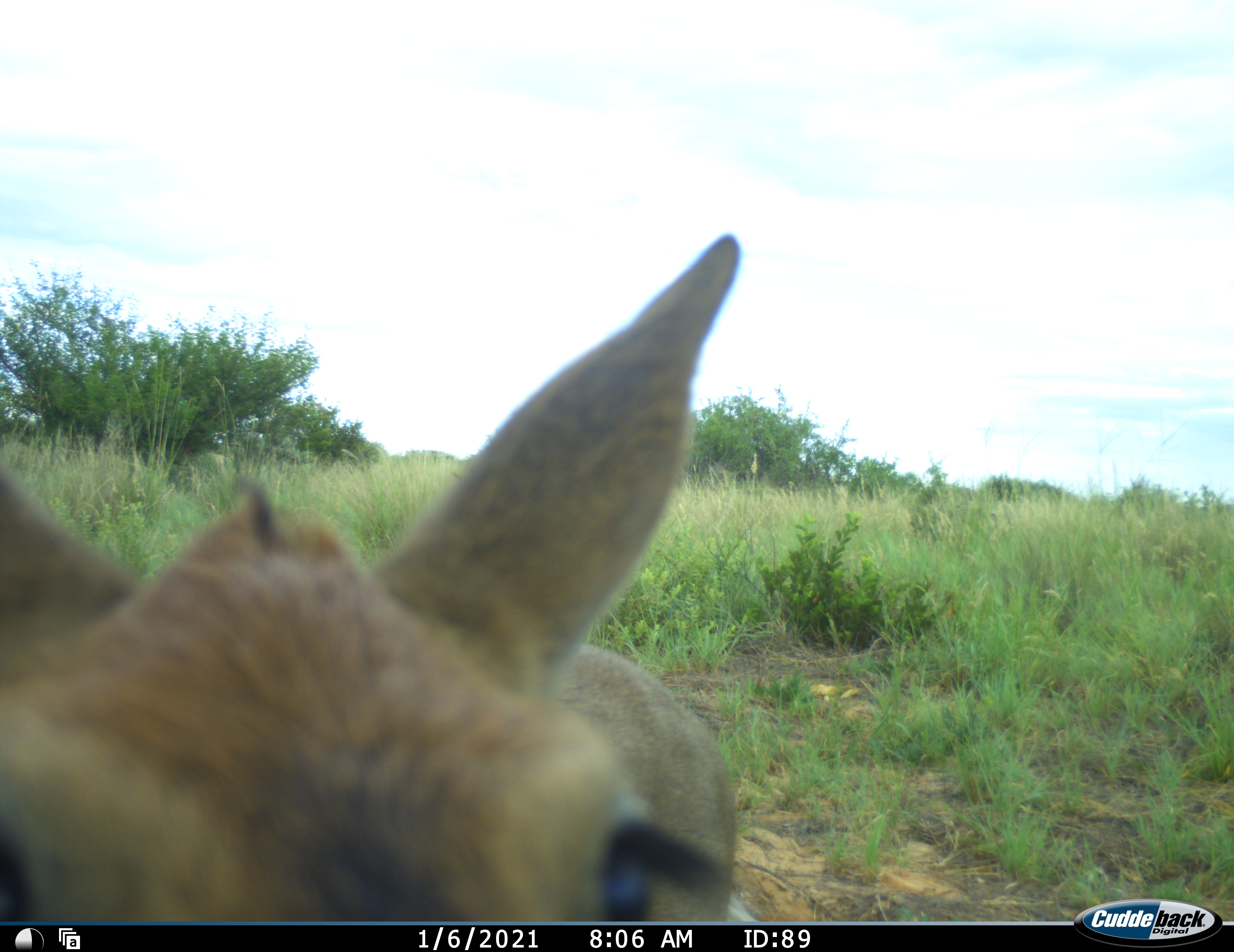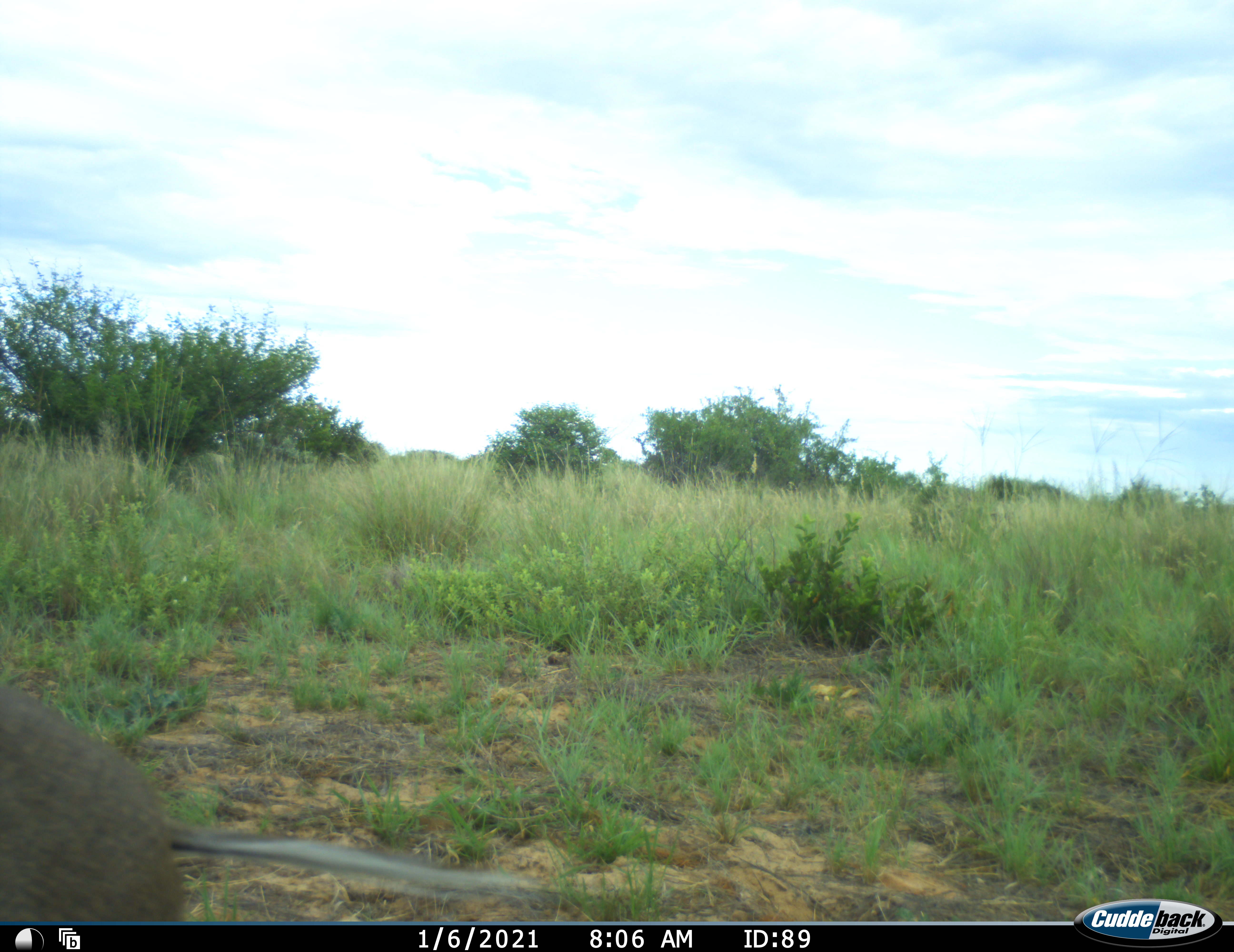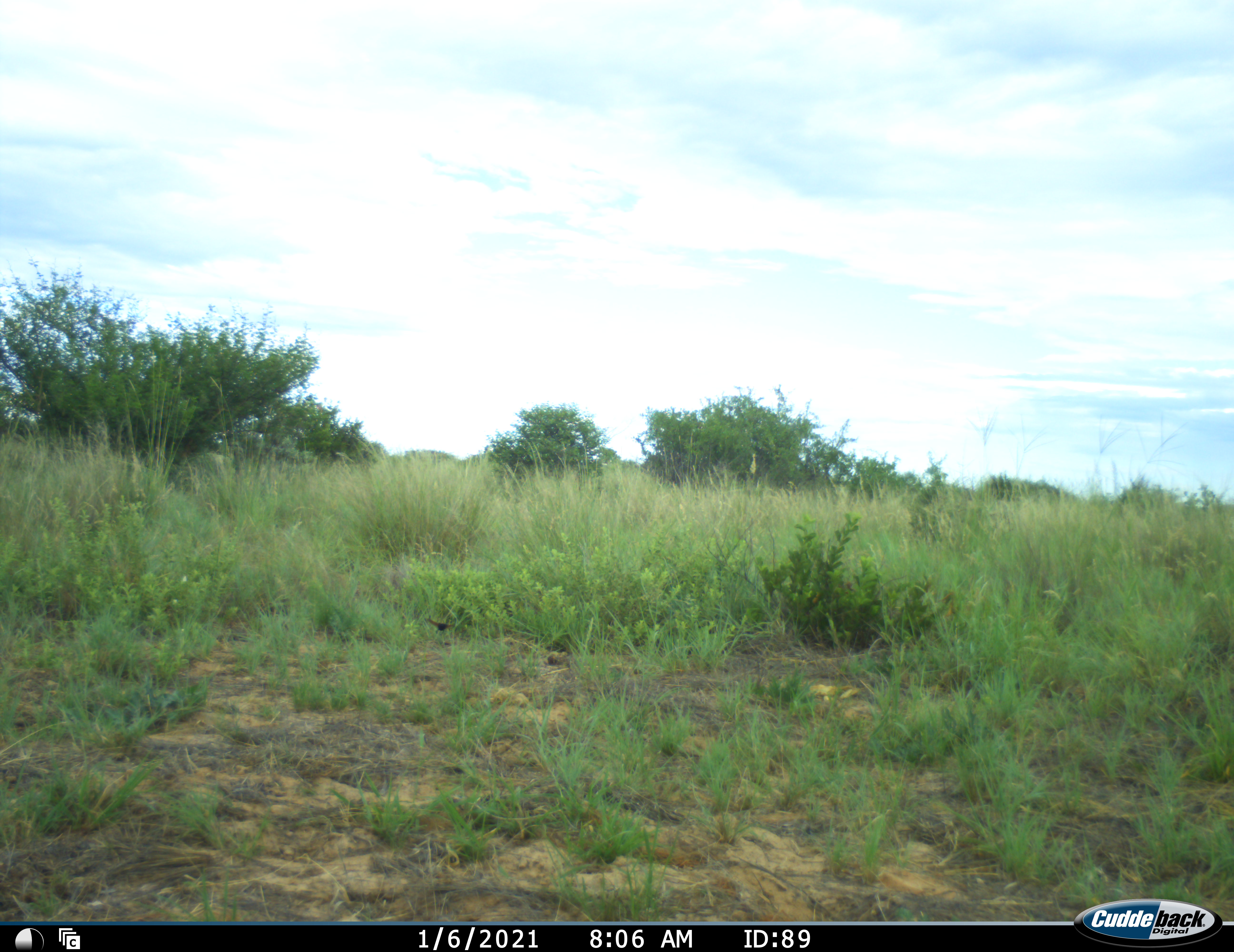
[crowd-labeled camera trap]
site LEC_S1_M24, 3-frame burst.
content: unidentified animal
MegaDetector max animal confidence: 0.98